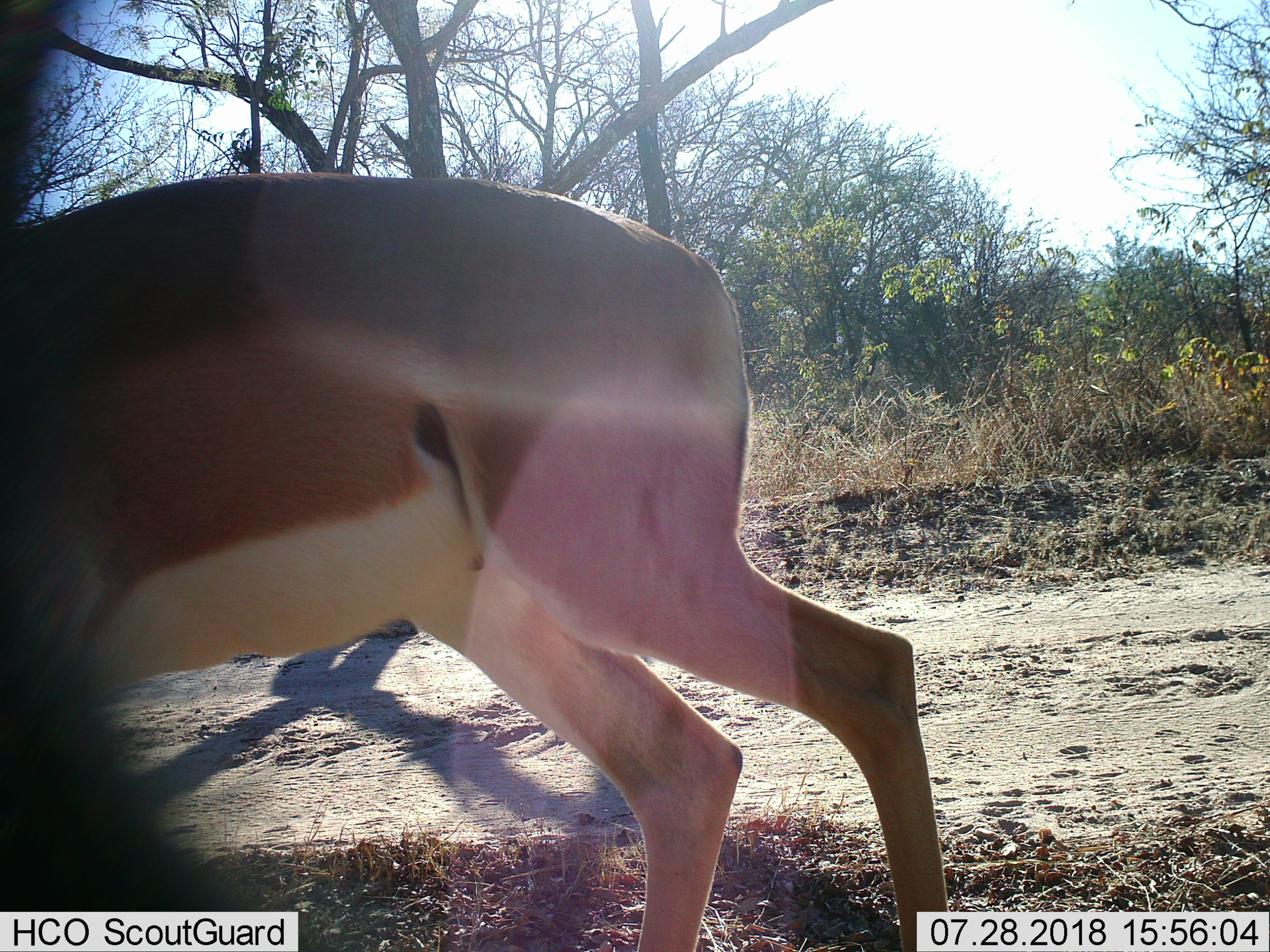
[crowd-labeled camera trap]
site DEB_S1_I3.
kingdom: Animalia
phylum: Chordata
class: Mammalia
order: Artiodactyla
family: Bovidae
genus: Aepyceros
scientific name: Aepyceros melampus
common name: impala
Impala (Aepyceros melampus), count 1. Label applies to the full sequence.